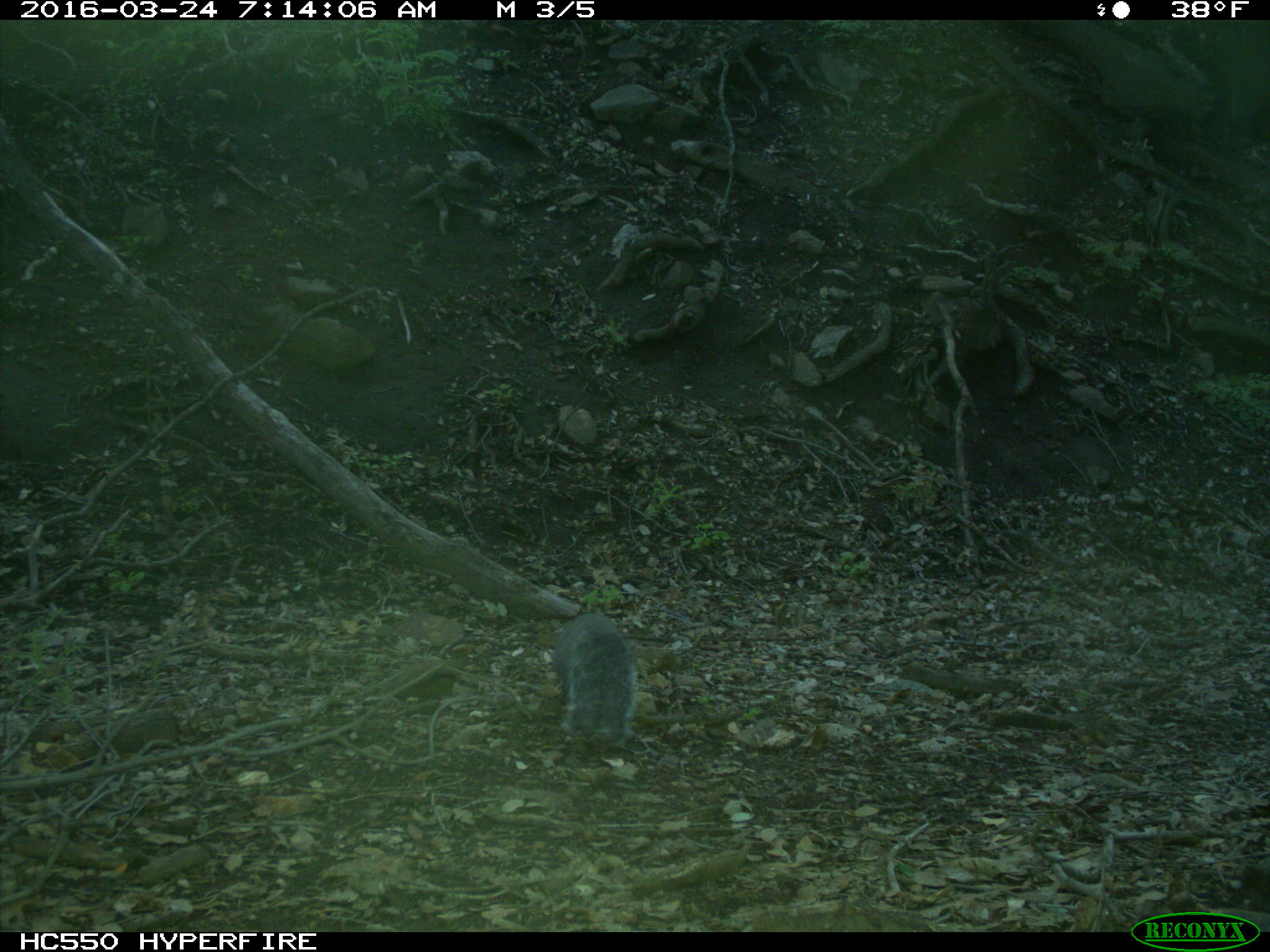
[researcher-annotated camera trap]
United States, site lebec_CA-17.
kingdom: Animalia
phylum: Chordata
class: Mammalia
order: Rodentia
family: Sciuridae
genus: Sciurus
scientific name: Sciurus carolinensis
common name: eastern gray squirrel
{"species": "Sciurus carolinensis (eastern gray squirrel)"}